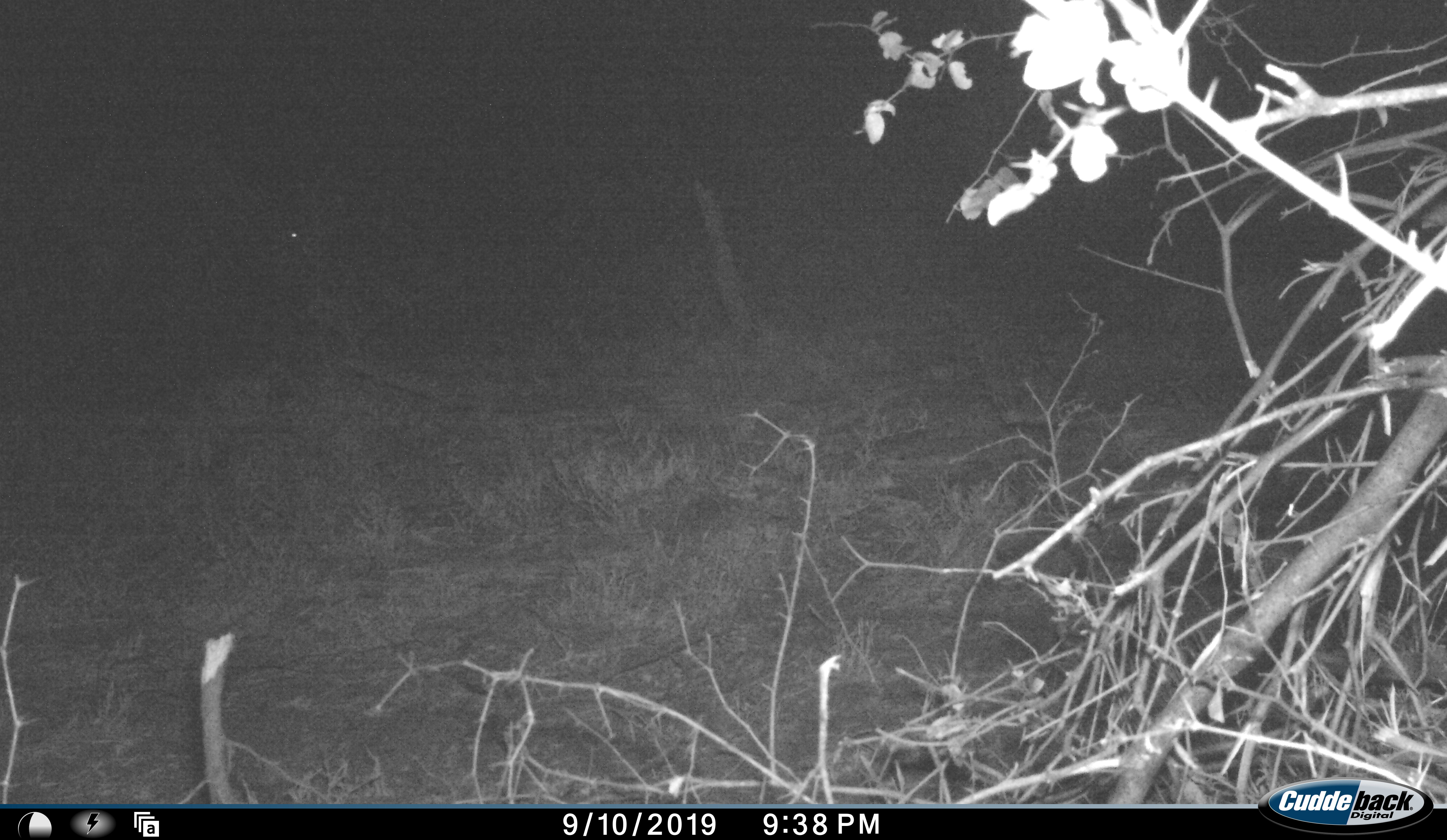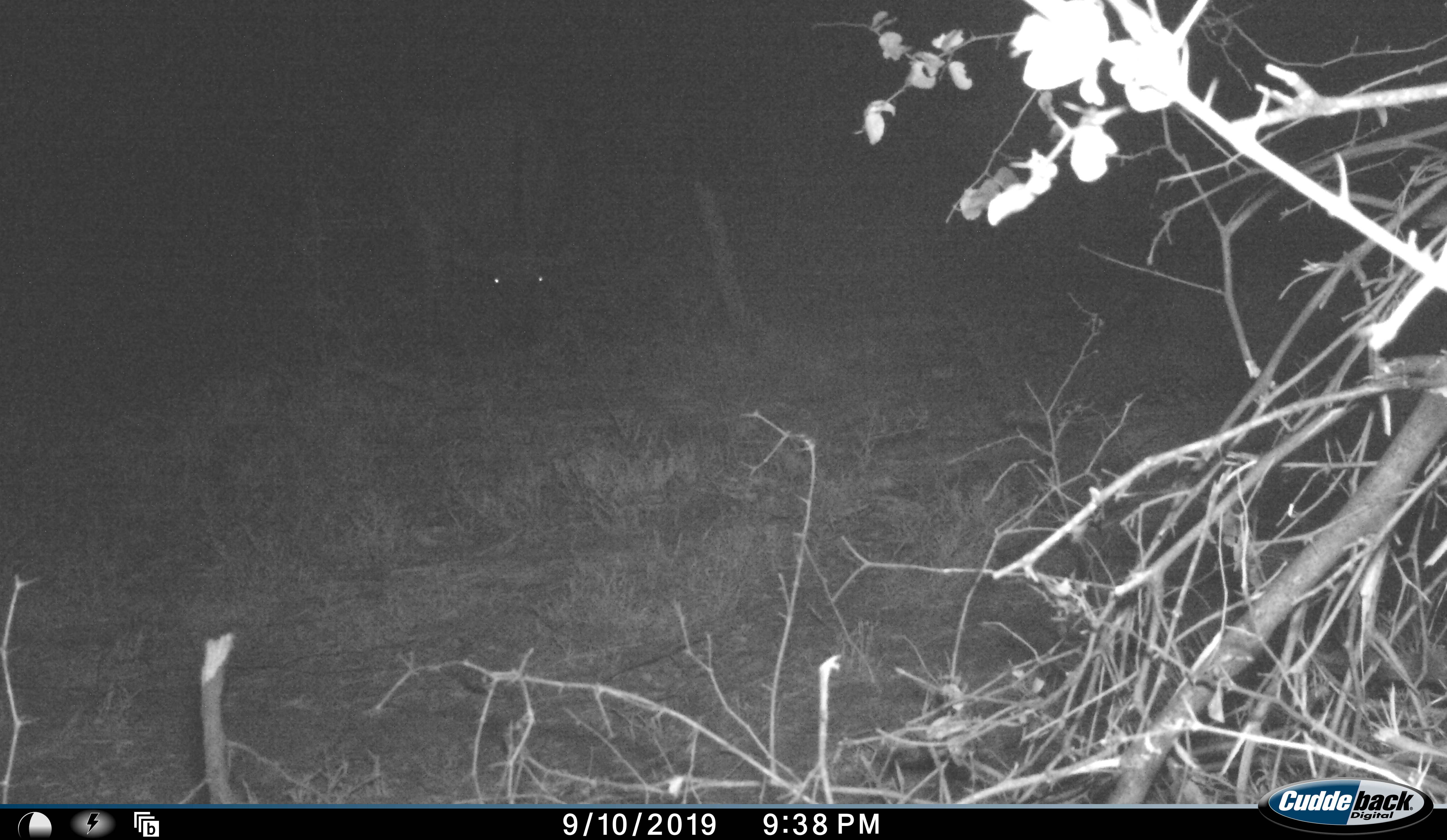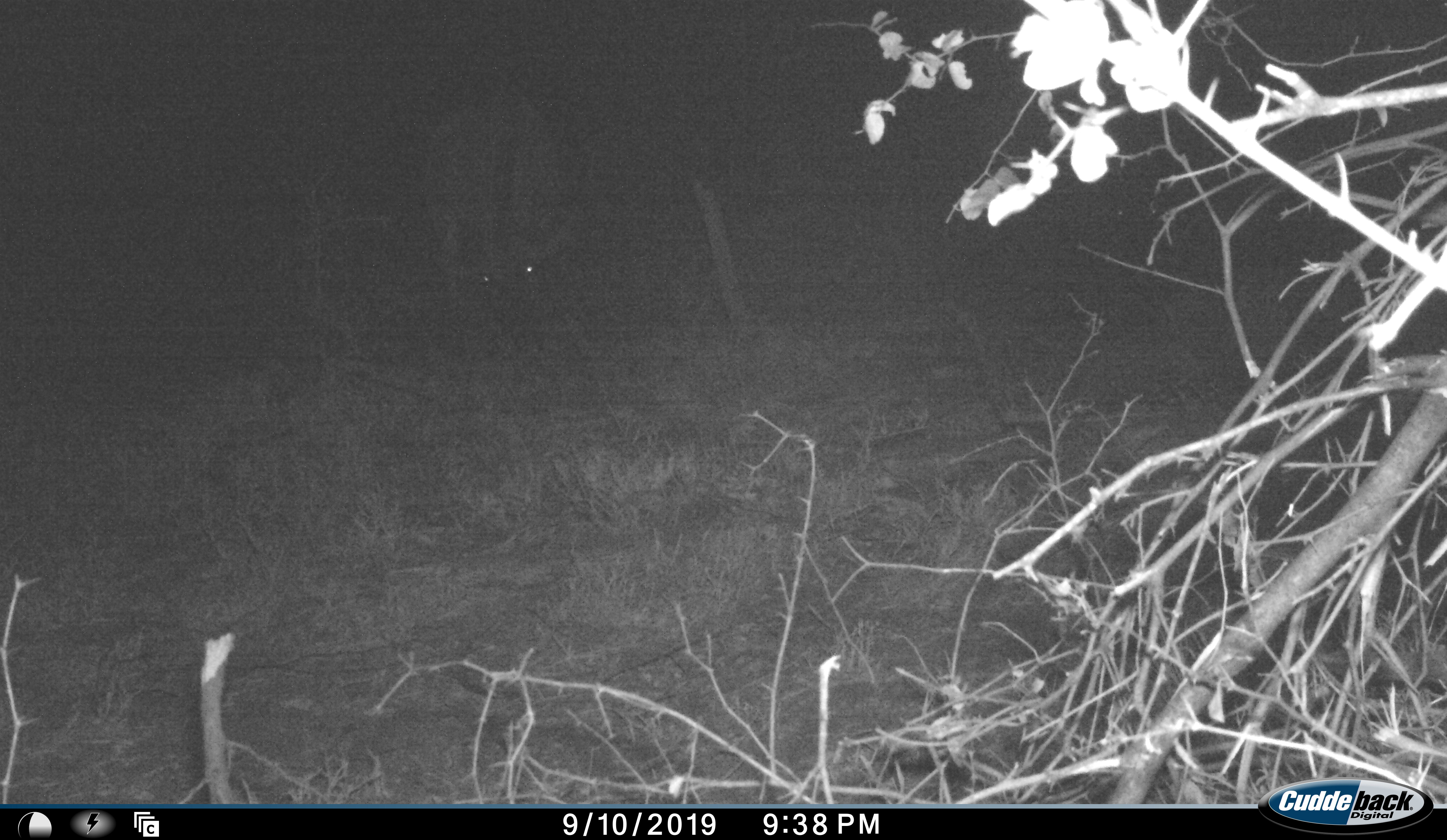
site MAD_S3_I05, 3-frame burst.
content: unidentified animal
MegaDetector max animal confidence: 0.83